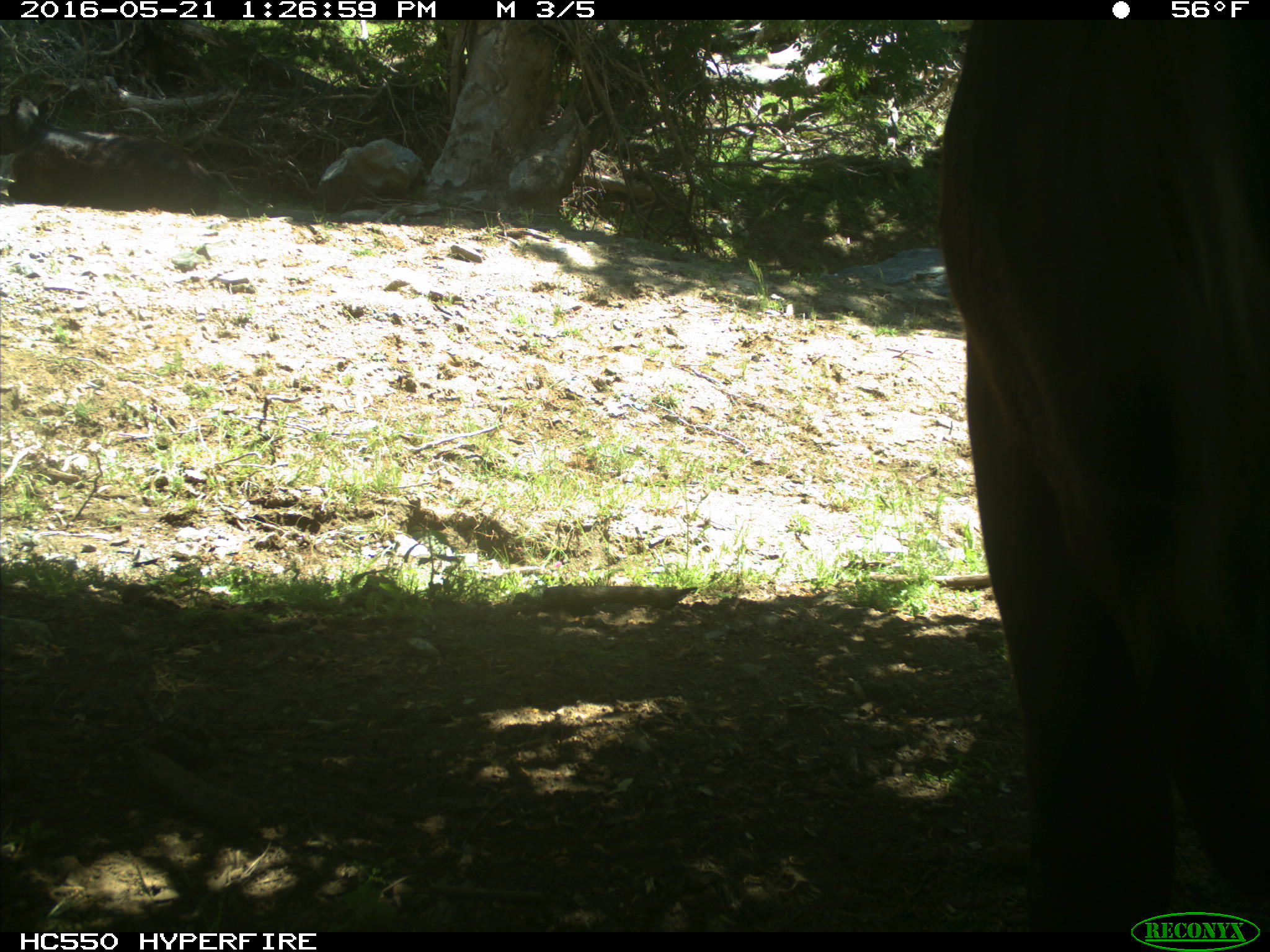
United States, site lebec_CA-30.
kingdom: Animalia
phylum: Chordata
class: Mammalia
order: Artiodactyla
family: Bovidae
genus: Bos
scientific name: Bos taurus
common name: domestic cow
Bos taurus (domestic cow).